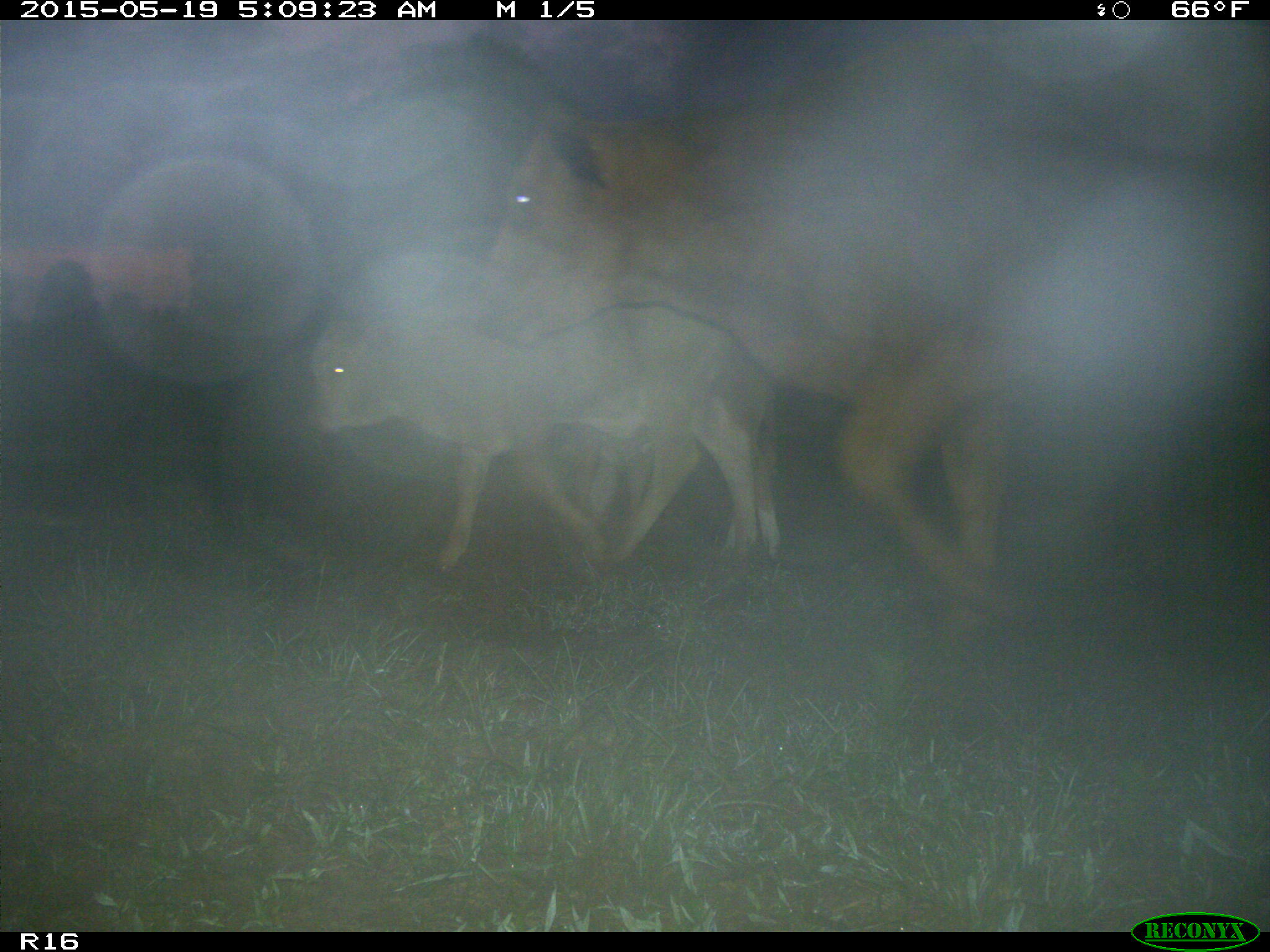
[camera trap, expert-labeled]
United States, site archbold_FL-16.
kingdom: Animalia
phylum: Chordata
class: Mammalia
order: Artiodactyla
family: Bovidae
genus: Bos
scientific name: Bos taurus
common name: domestic cow